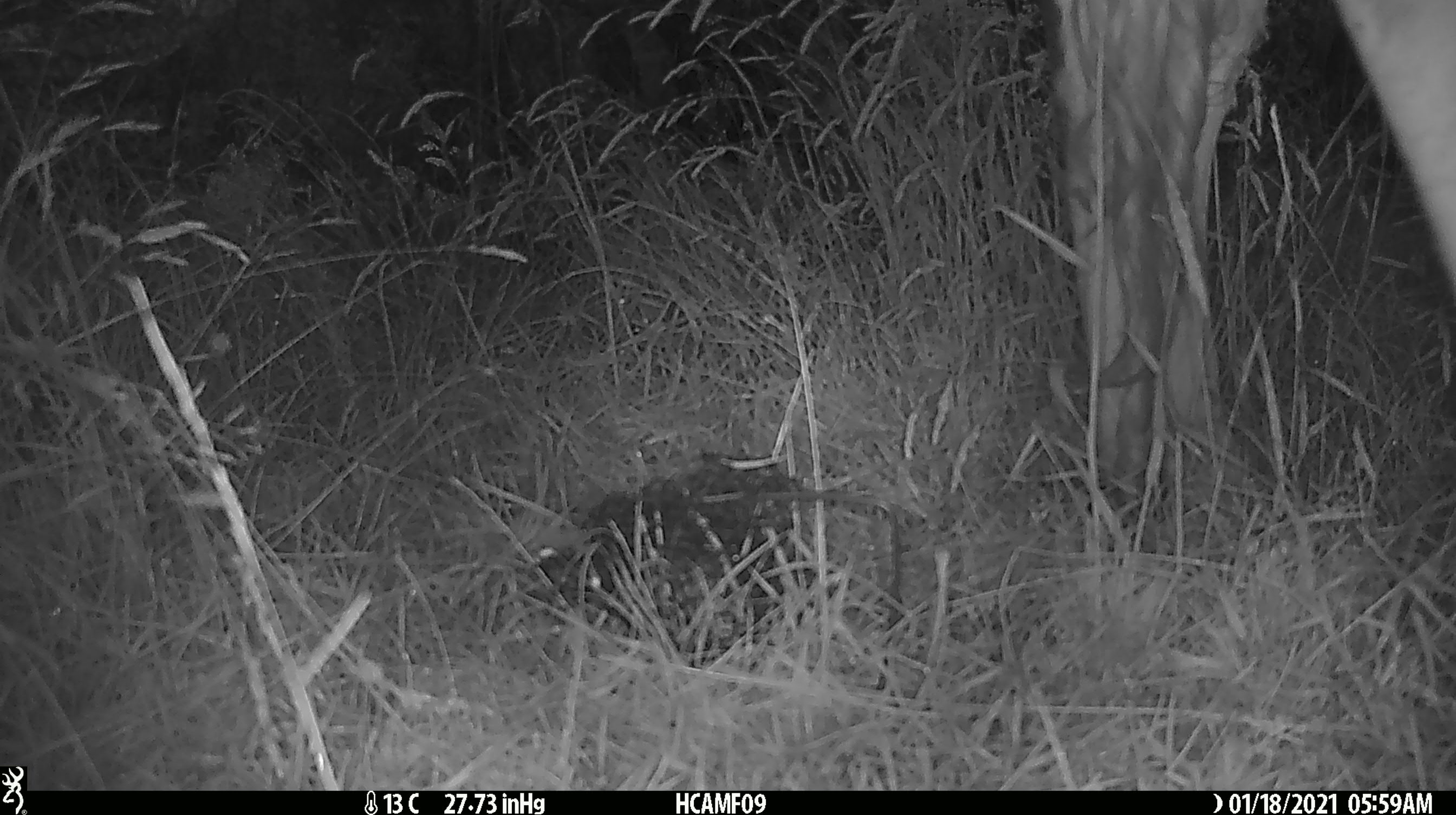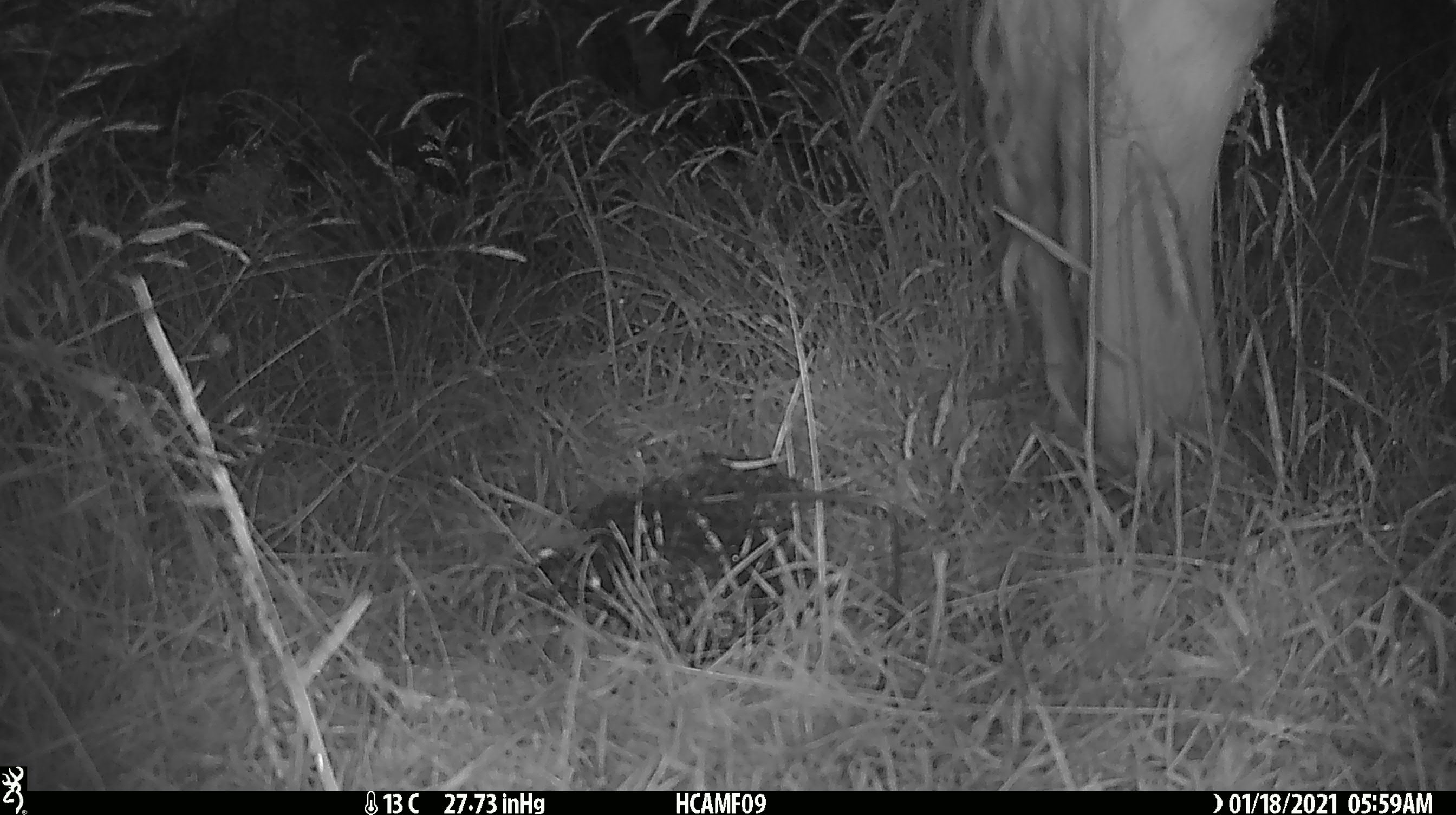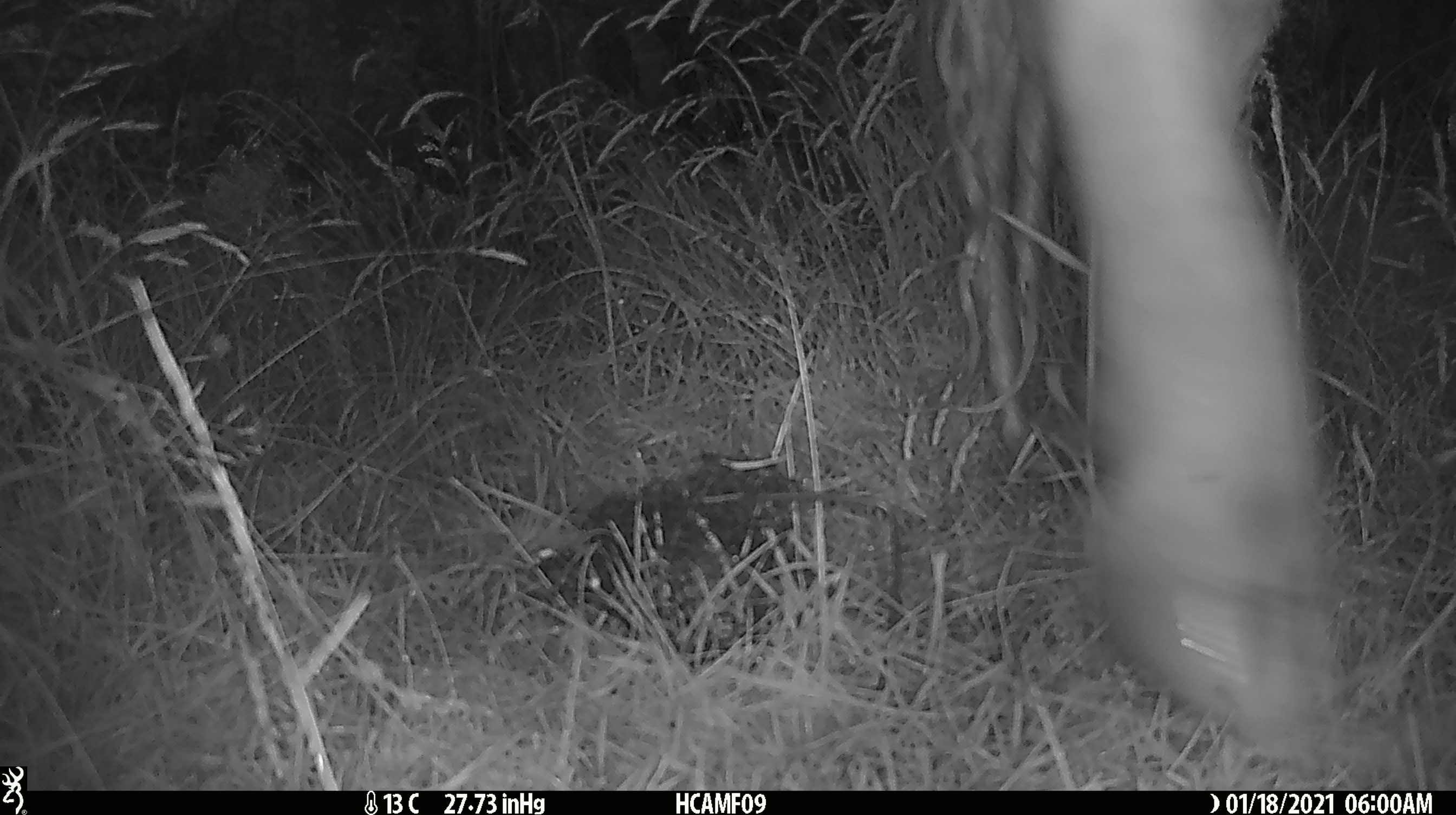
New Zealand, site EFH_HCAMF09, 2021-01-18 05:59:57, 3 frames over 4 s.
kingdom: Animalia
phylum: Chordata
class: Mammalia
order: Artiodactyla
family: Bovidae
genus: Bos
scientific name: Bos taurus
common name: domestic cow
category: cow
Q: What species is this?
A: Cow (domestic cow) (Bos taurus).